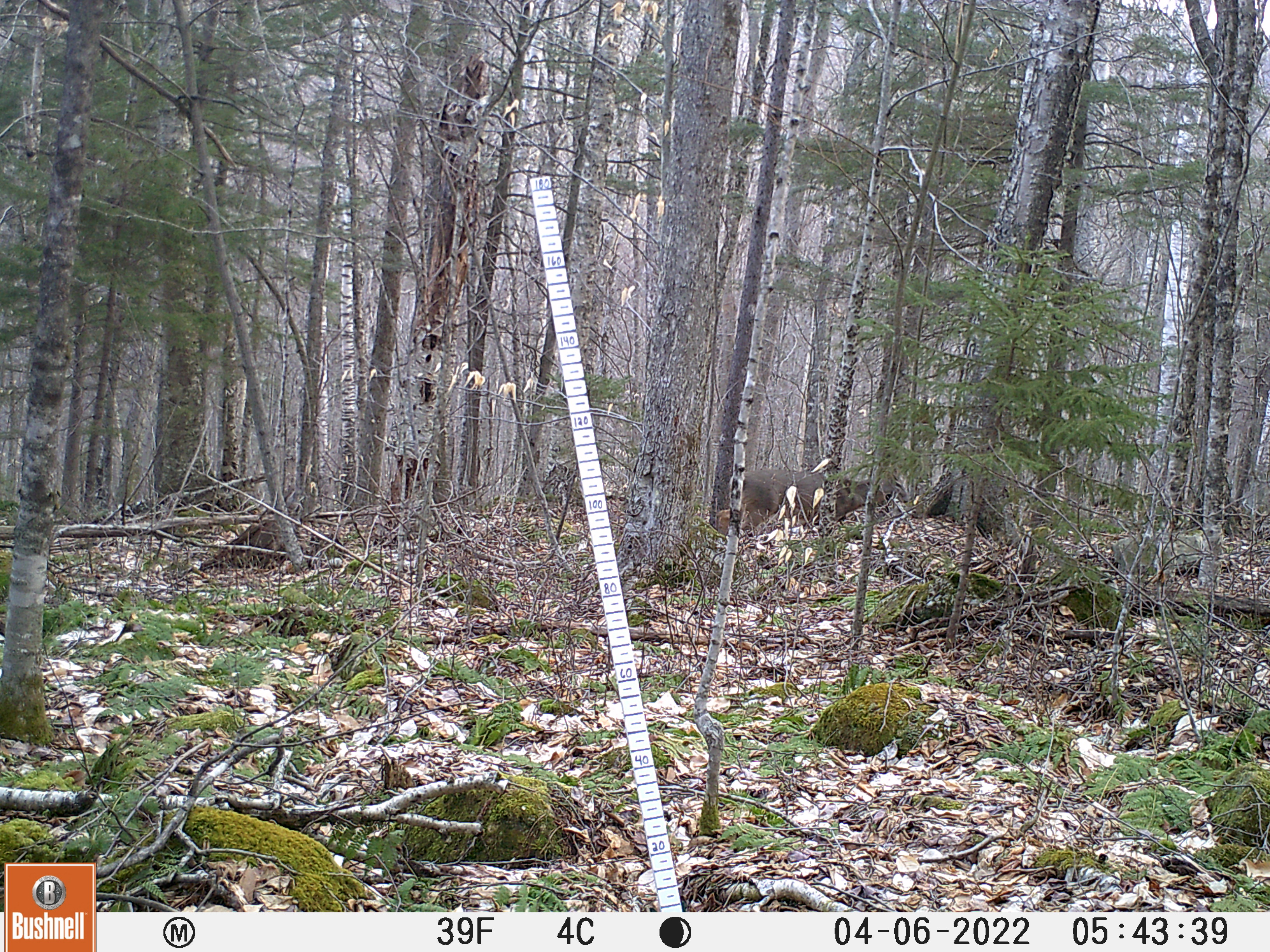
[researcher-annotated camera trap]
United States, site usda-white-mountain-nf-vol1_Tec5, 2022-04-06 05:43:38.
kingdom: Animalia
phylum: Chordata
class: Mammalia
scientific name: Mammalia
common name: mammal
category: mammal sp.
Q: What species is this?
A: Mammal sp. (mammal) (Mammalia).